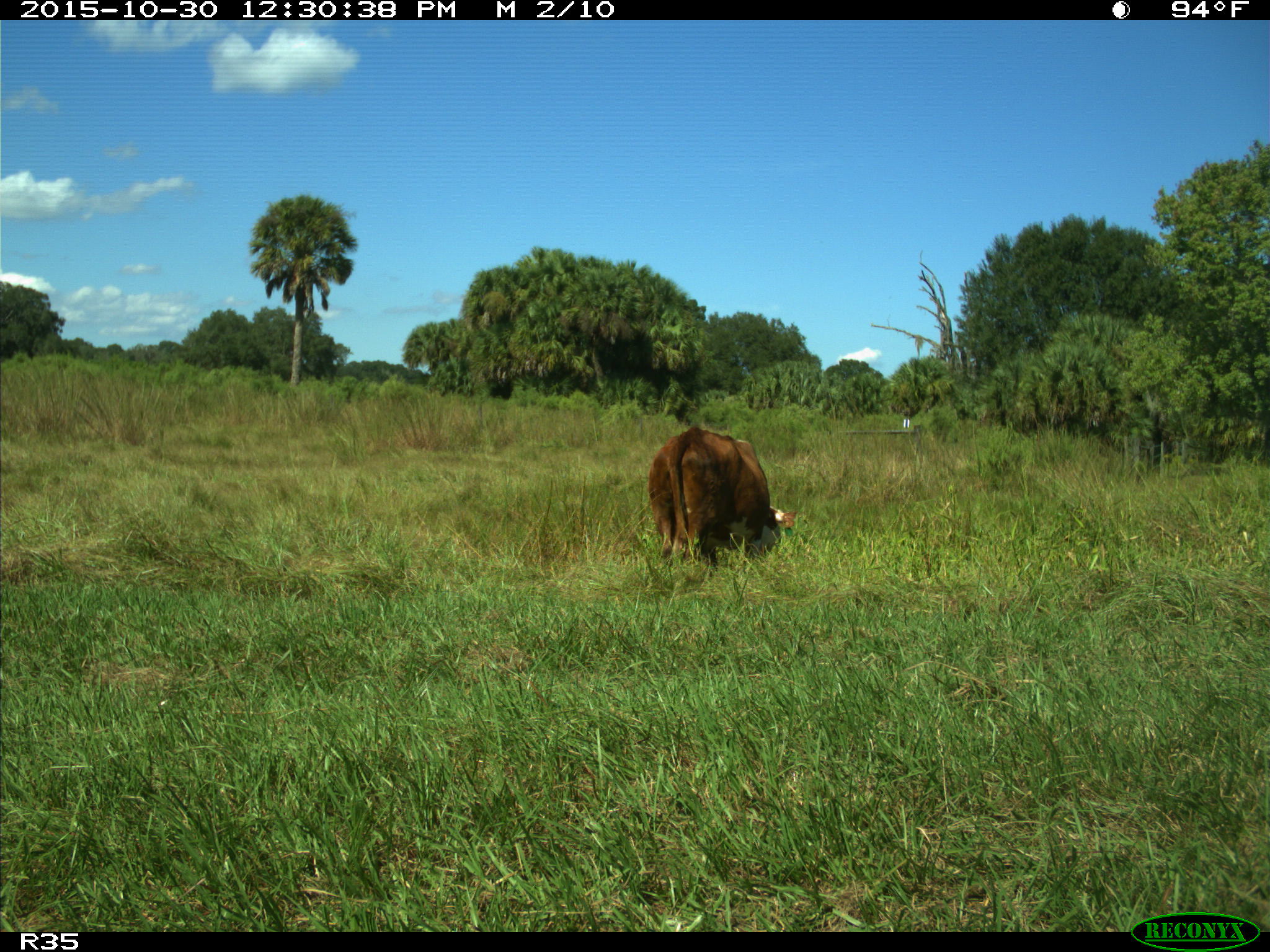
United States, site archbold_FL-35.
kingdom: Animalia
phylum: Chordata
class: Mammalia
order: Artiodactyla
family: Bovidae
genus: Bos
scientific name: Bos taurus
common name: domestic cow